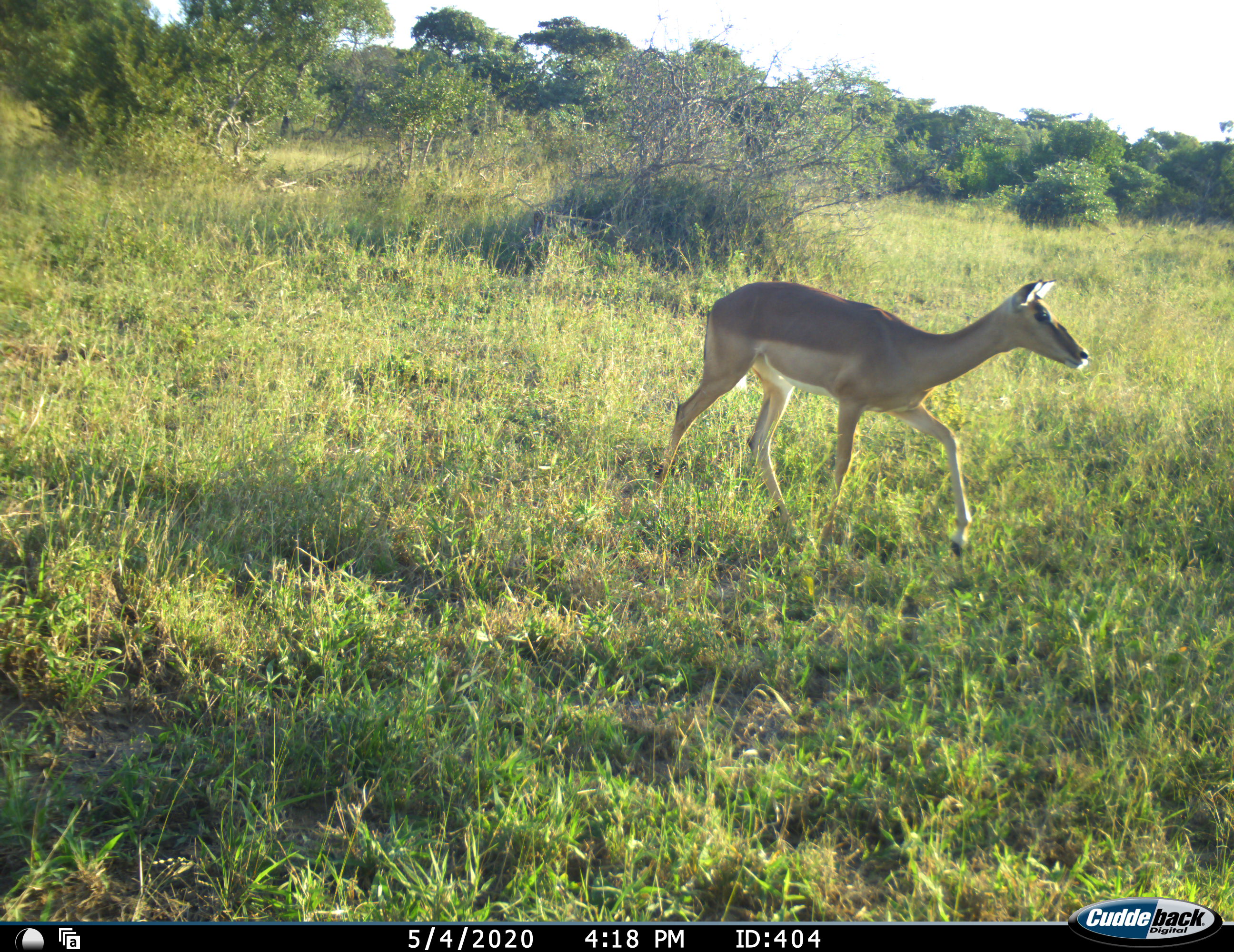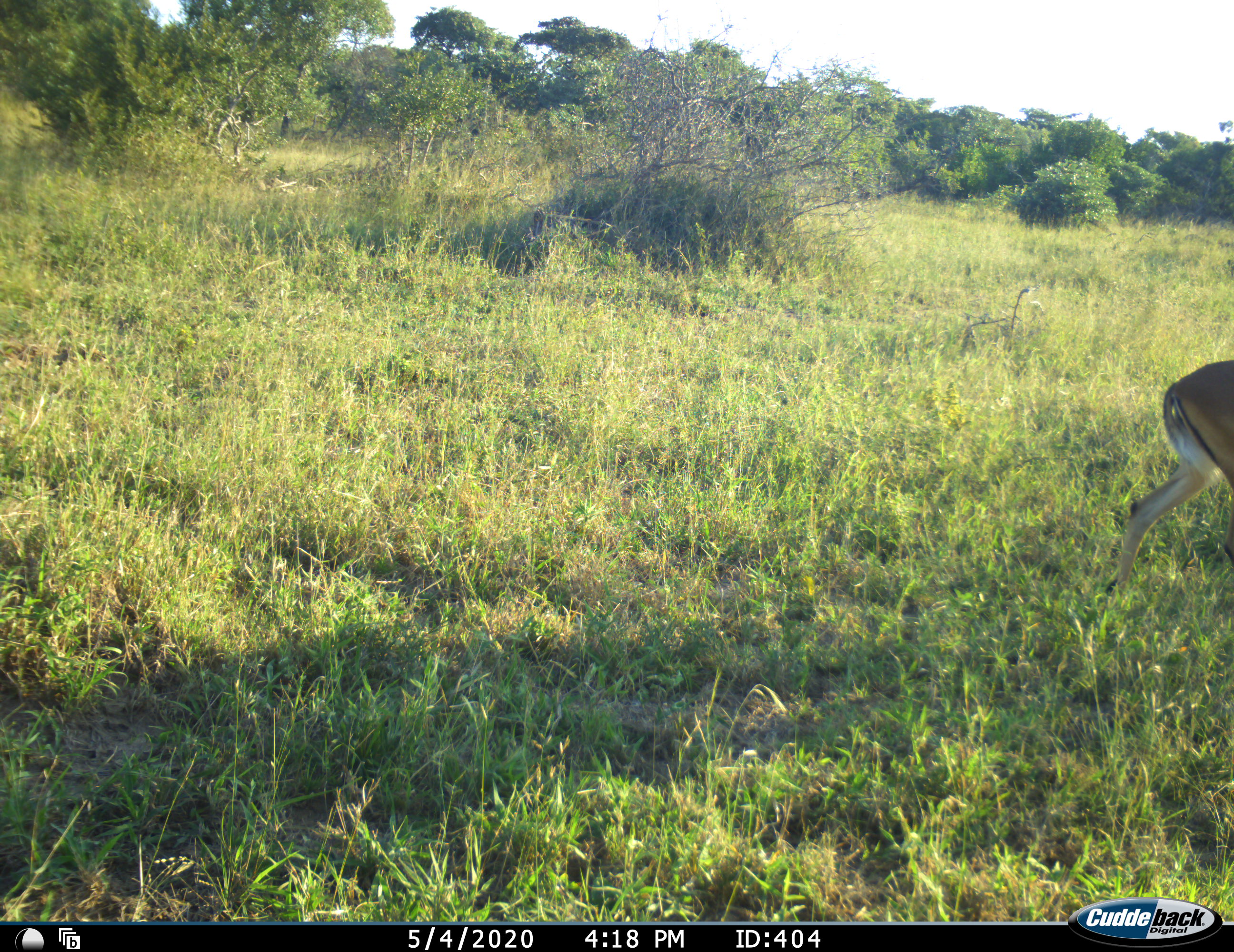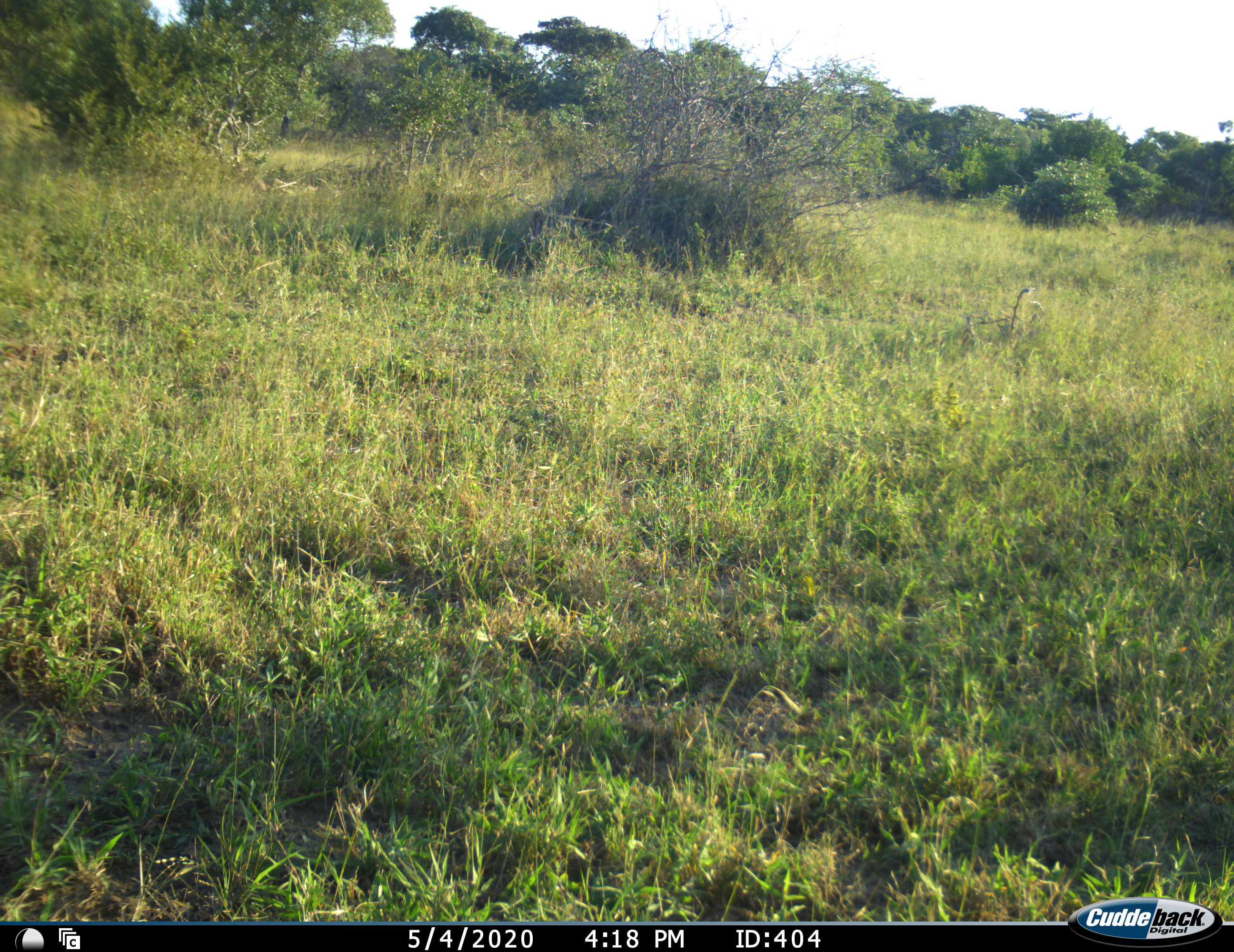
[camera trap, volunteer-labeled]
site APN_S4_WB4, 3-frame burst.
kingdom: Animalia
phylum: Chordata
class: Mammalia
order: Artiodactyla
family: Bovidae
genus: Aepyceros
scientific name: Aepyceros melampus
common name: impala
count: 1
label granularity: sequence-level